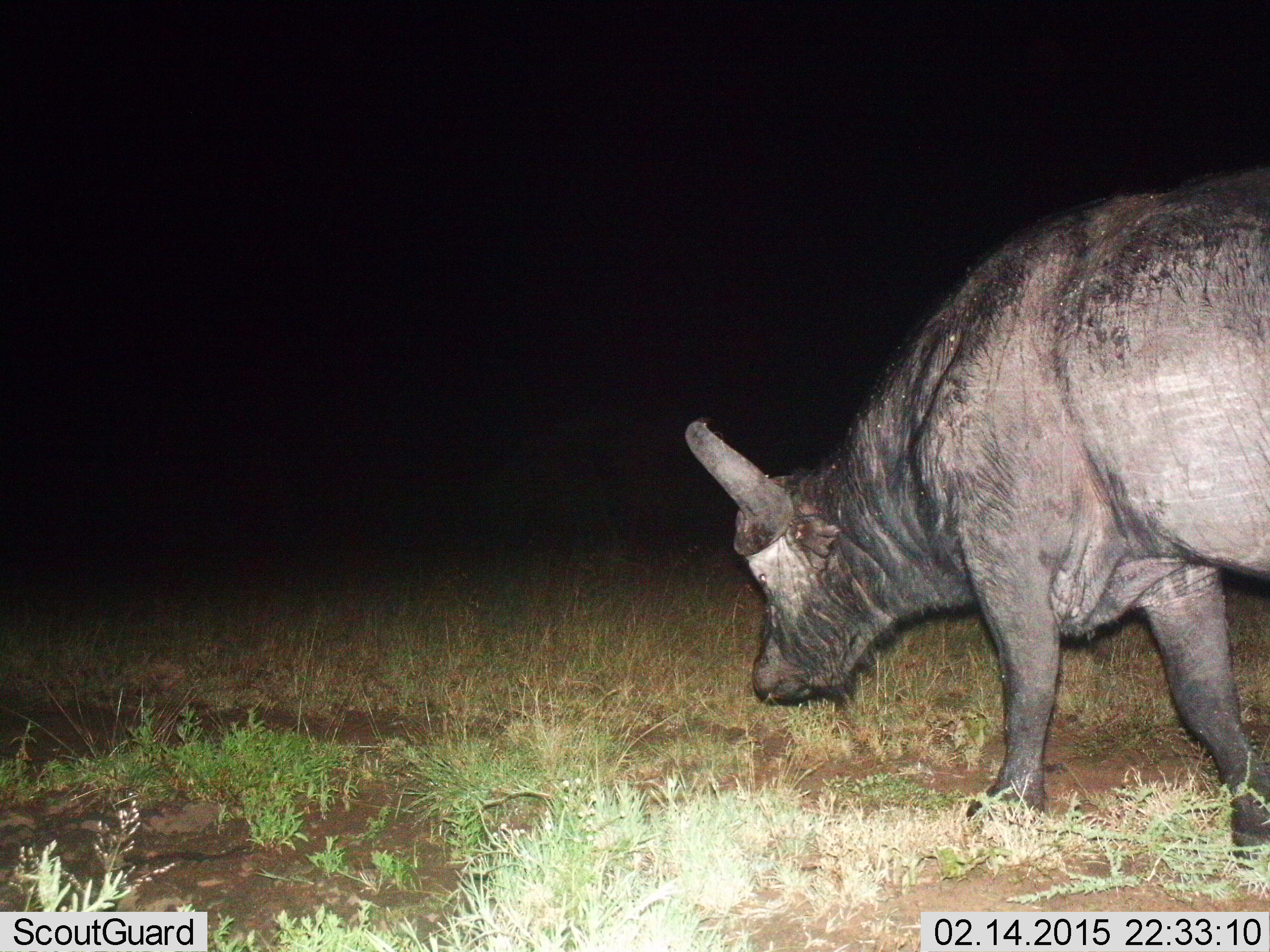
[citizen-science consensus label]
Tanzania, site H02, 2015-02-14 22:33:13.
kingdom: Animalia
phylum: Chordata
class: Mammalia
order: Artiodactyla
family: Bovidae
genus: Syncerus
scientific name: Syncerus caffer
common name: cape buffalo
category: buffalo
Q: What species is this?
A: Buffalo (cape buffalo) (Syncerus caffer).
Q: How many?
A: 1.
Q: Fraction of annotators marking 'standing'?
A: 20%.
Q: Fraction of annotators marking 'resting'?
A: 0%.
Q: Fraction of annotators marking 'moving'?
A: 50%.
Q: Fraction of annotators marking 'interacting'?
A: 0%.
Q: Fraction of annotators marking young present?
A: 0%.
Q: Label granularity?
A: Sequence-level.